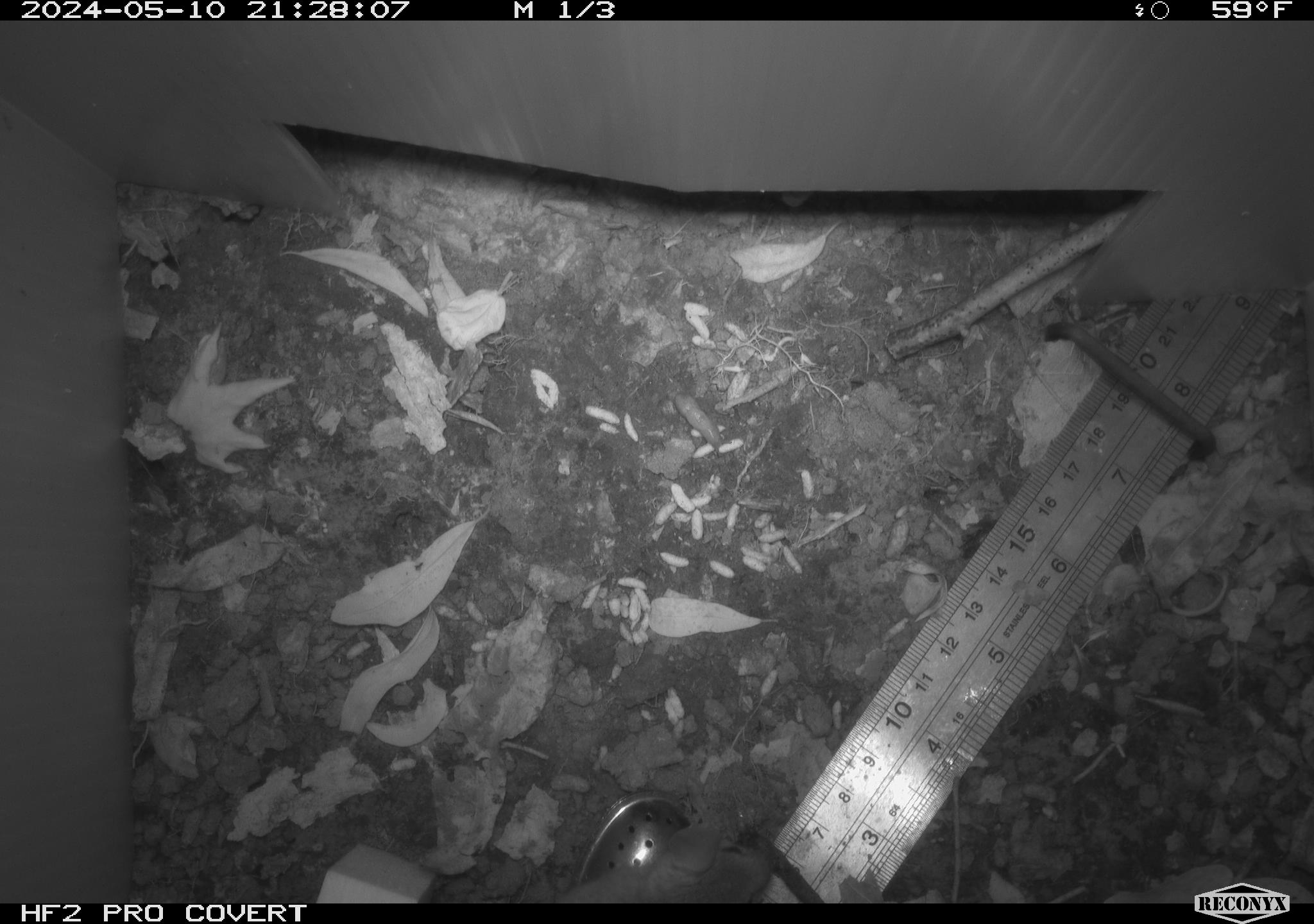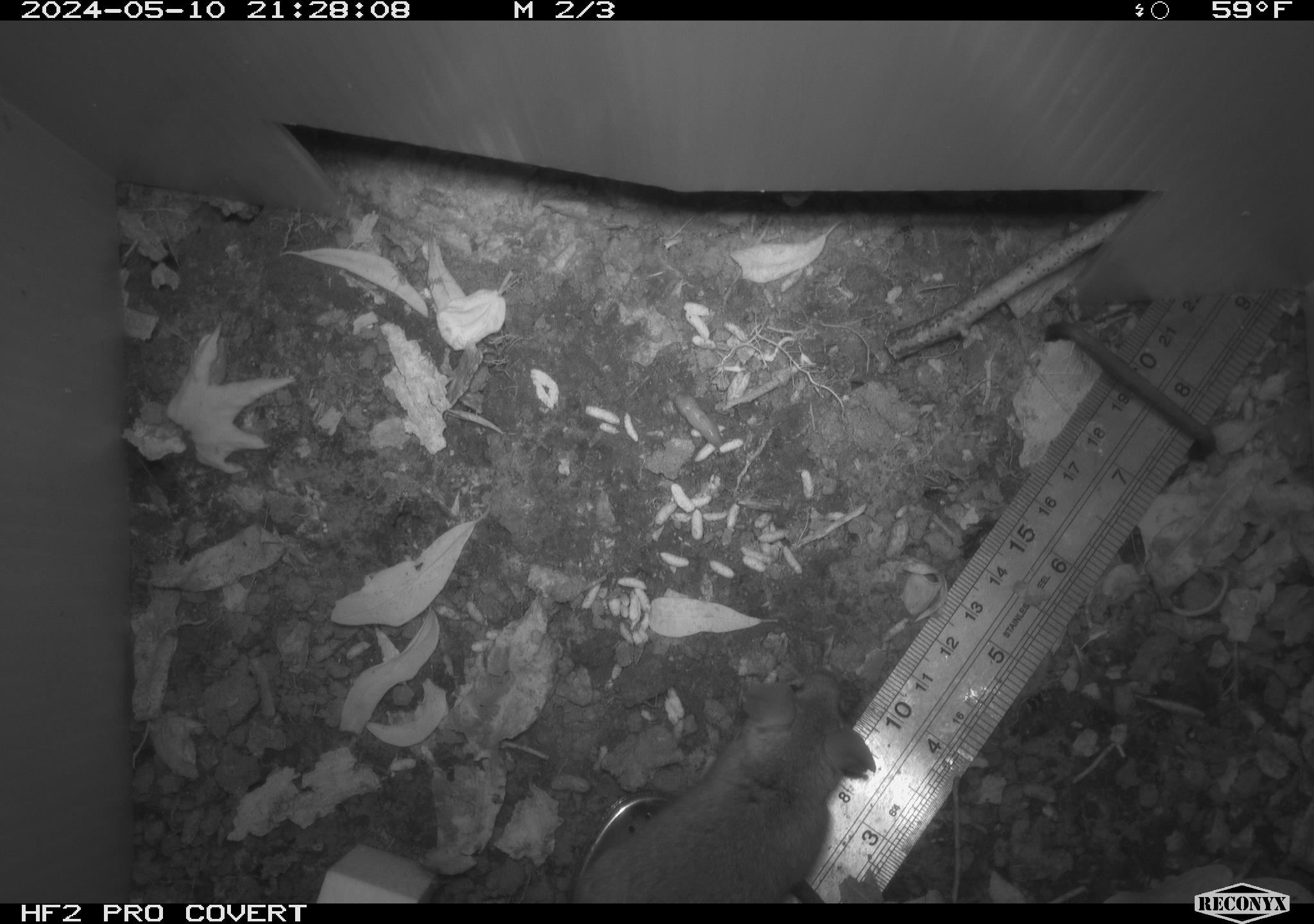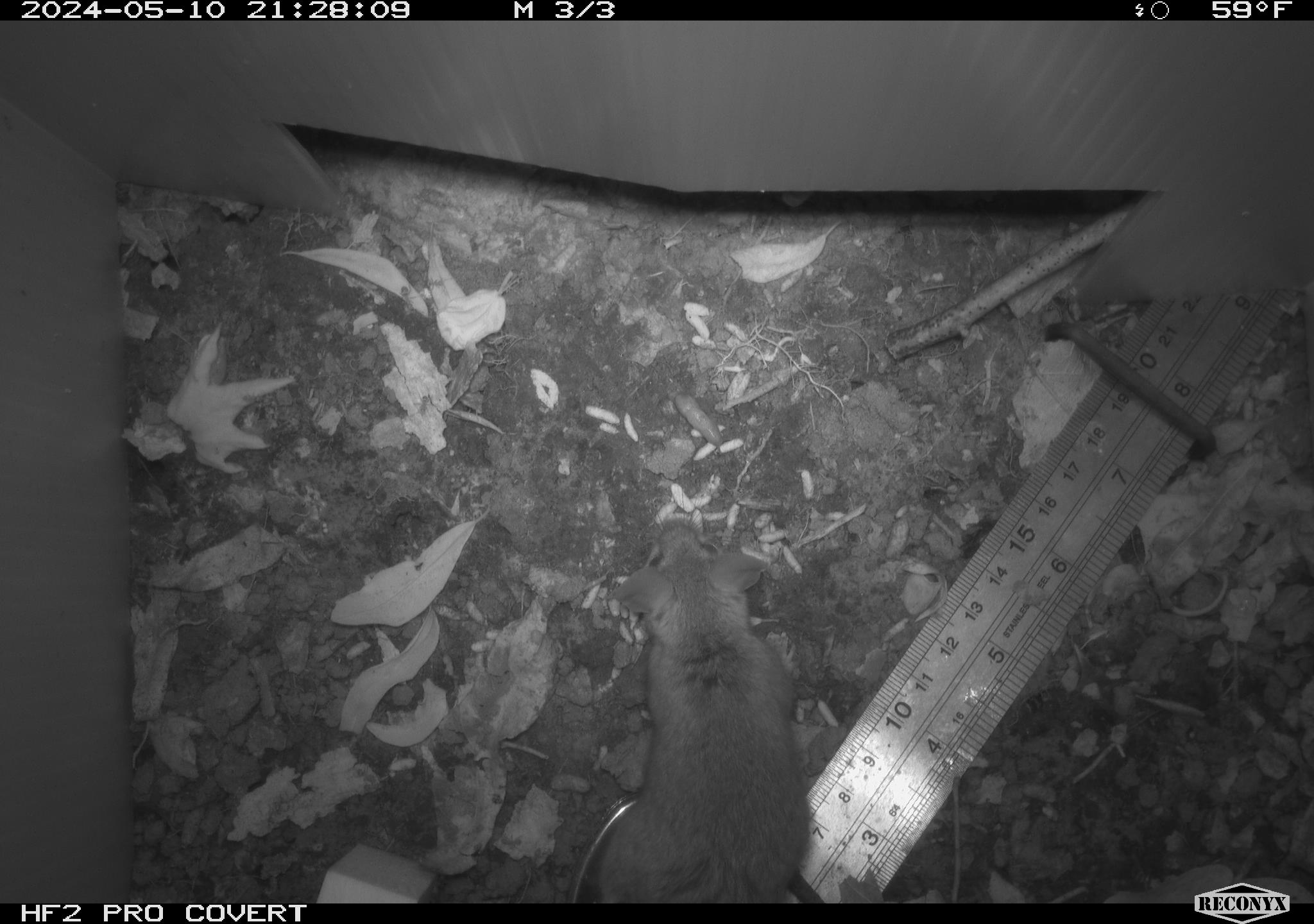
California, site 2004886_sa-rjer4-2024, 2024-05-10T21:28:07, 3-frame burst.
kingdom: Animalia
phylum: Chordata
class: Mammalia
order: Rodentia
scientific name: Rodentia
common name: mouse species